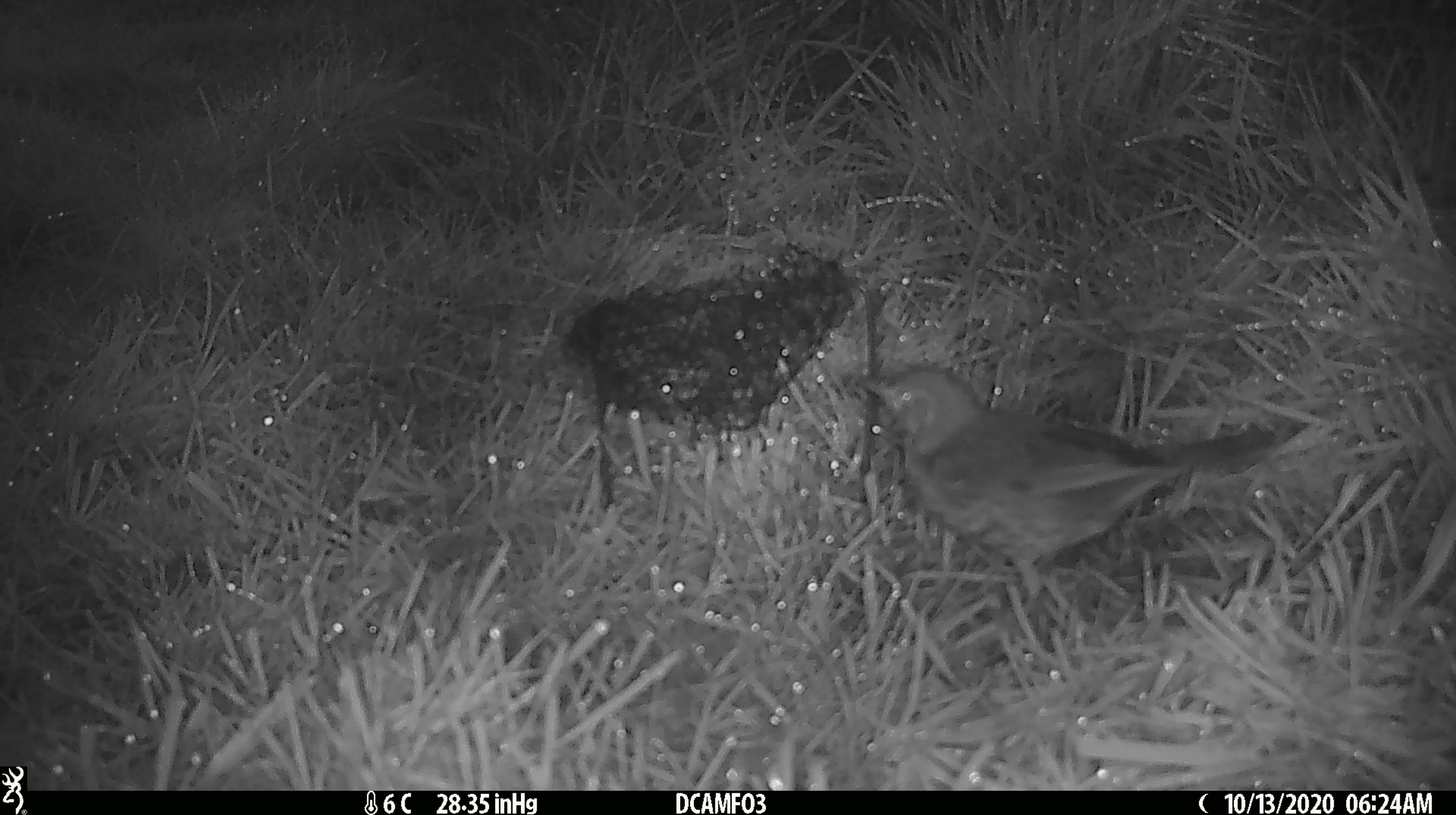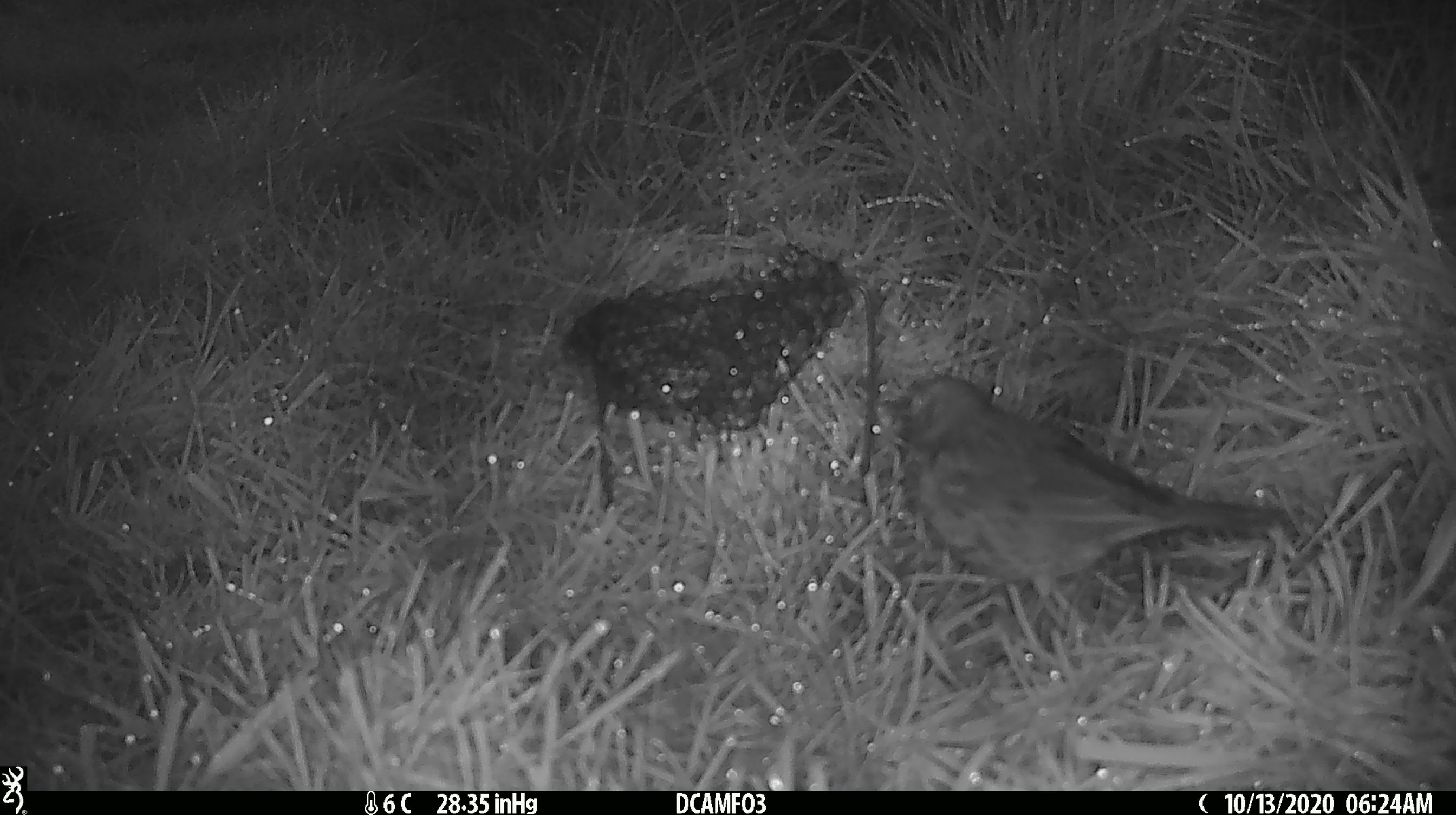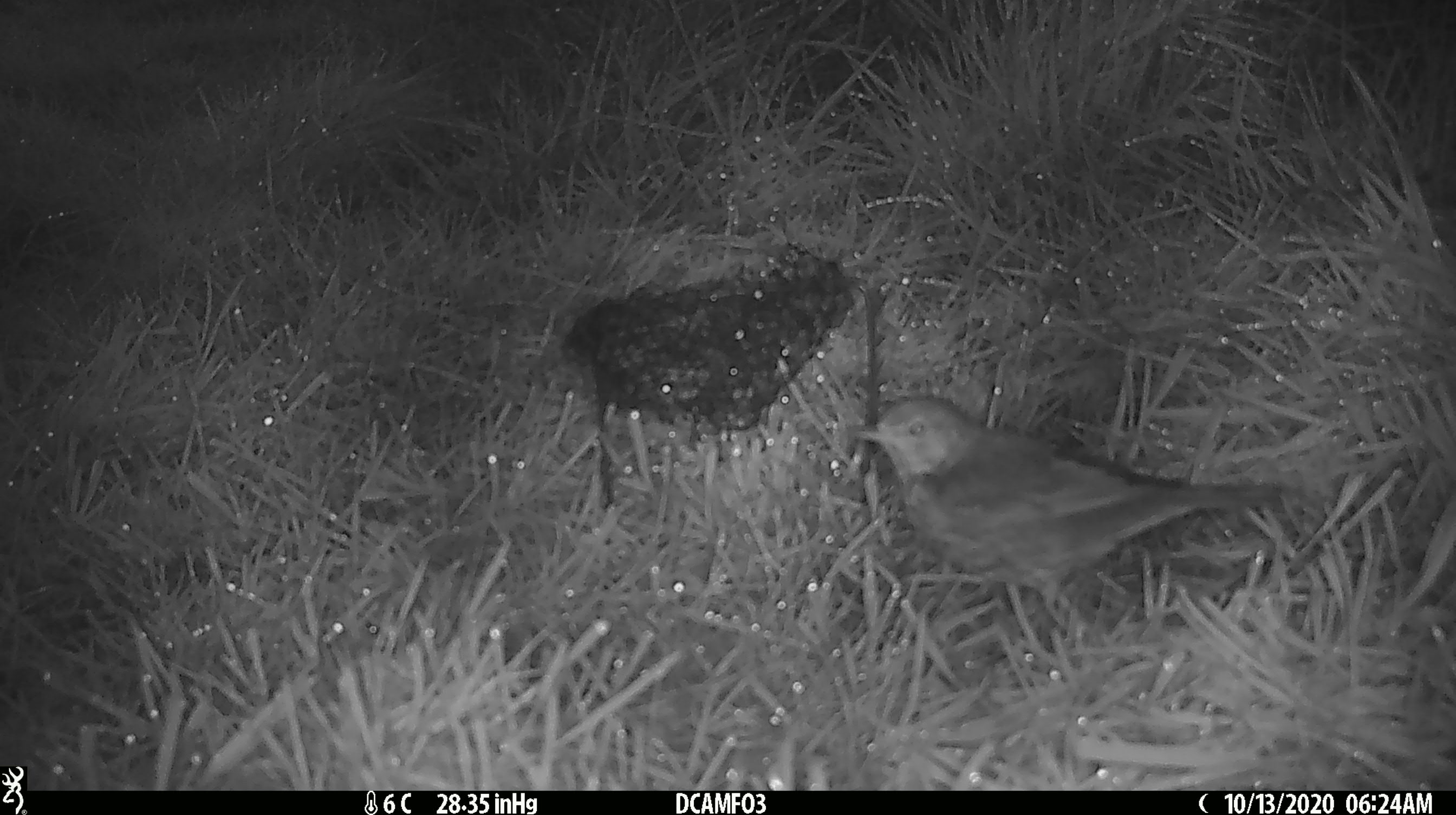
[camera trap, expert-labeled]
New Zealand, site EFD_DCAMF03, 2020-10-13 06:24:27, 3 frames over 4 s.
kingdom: Animalia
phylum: Chordata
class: Aves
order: Passeriformes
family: Turdidae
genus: Turdus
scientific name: Turdus philomelos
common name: song thrush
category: thrush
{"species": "thrush (song thrush) (Turdus philomelos)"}